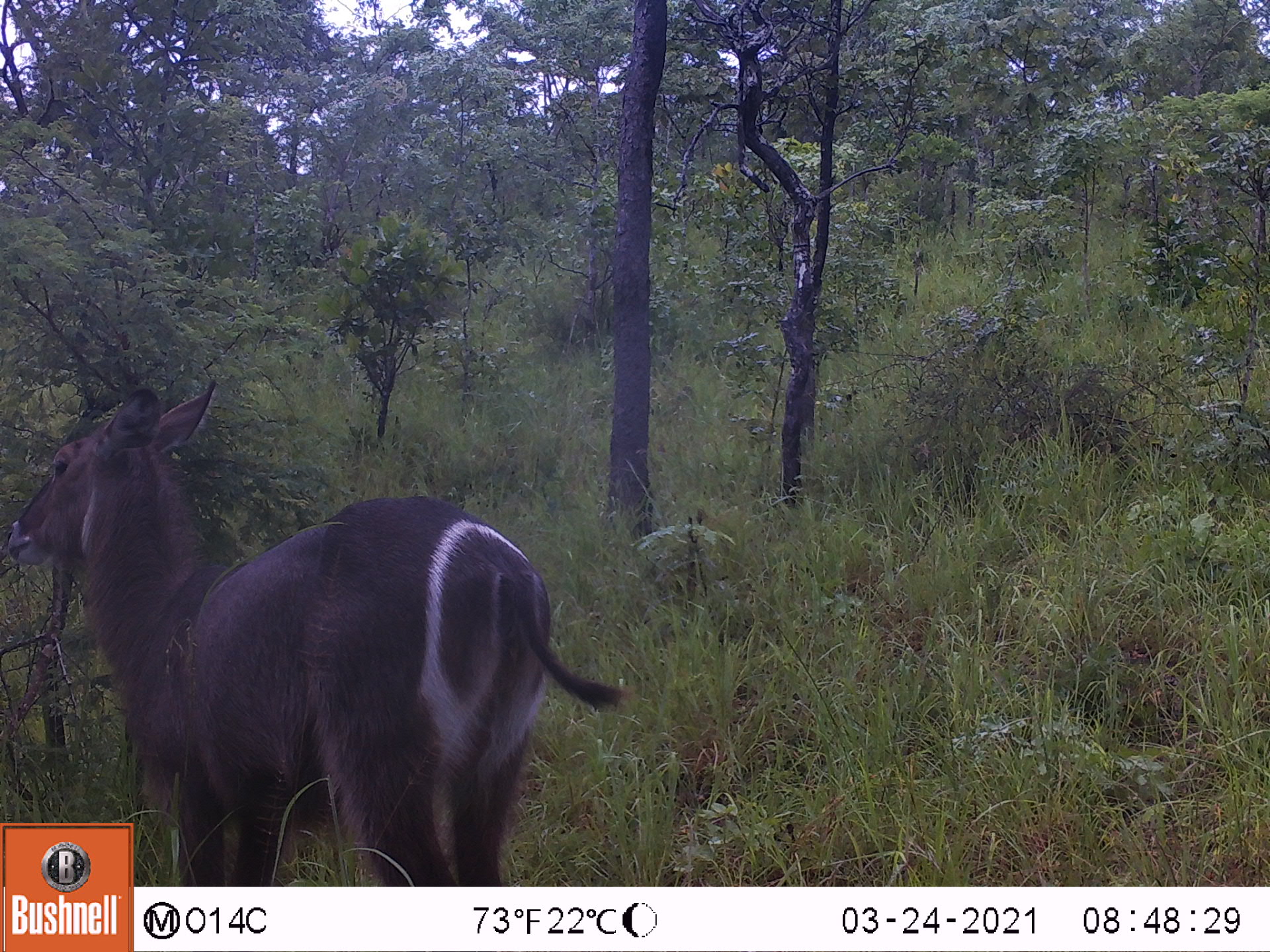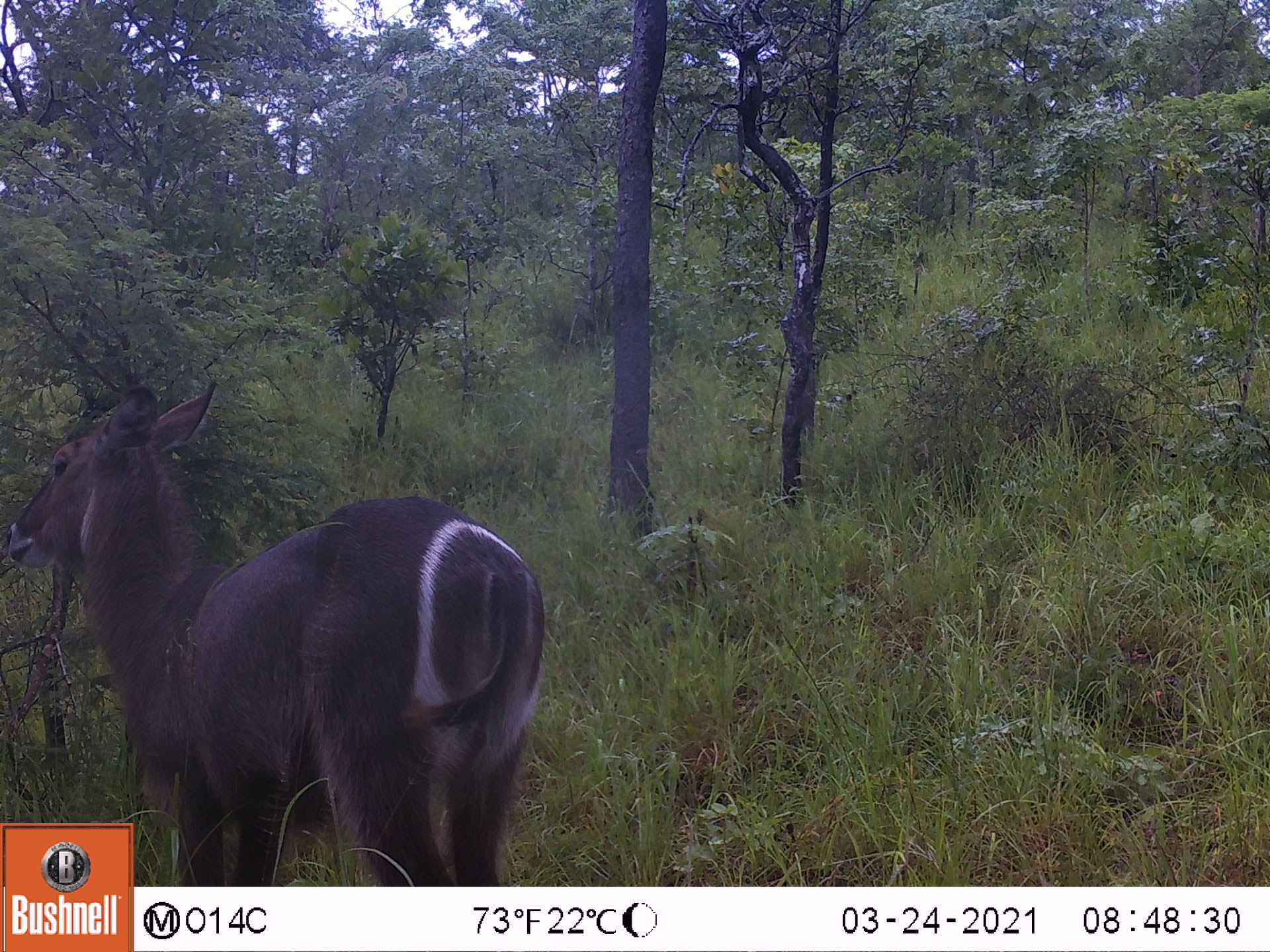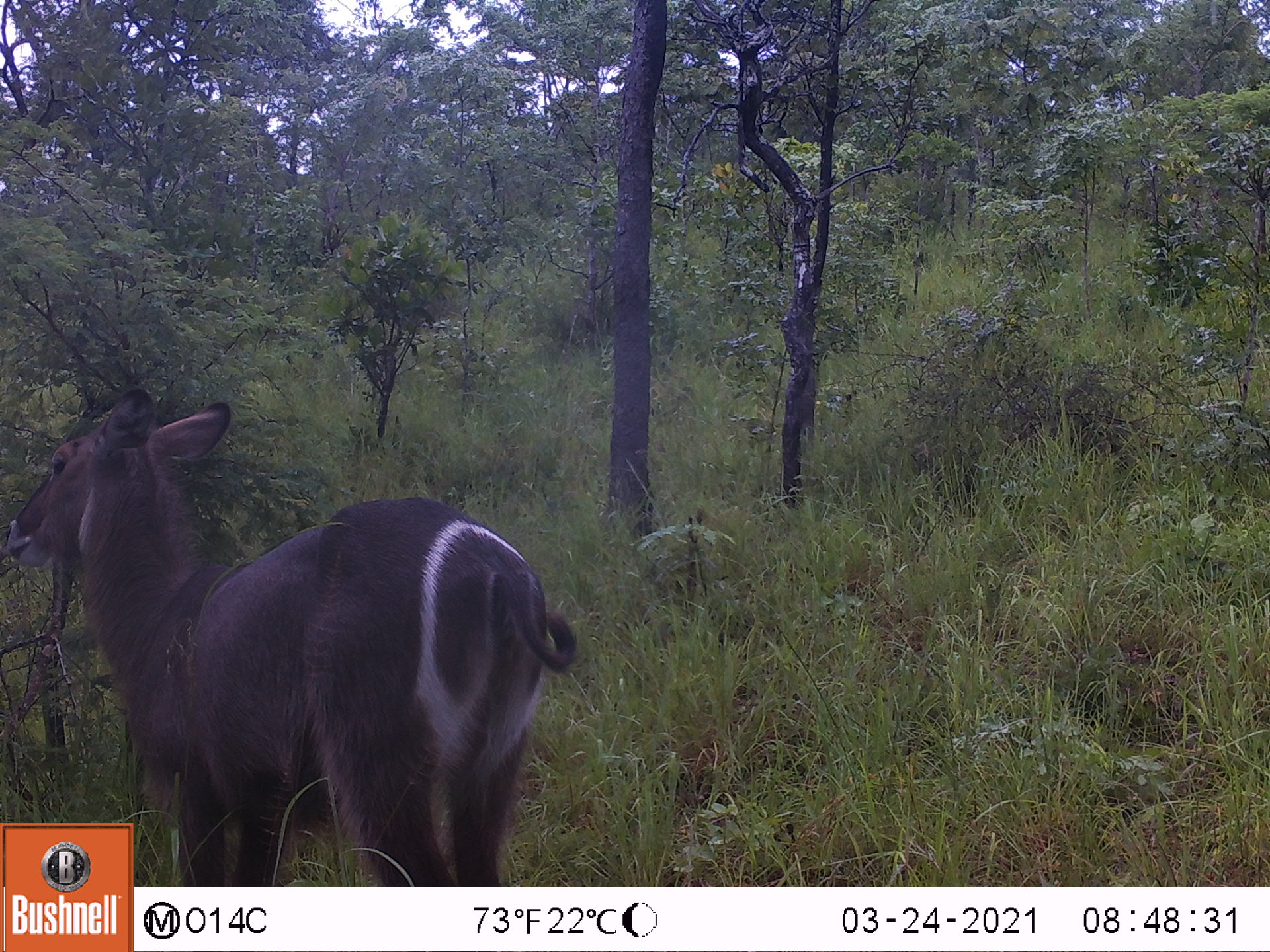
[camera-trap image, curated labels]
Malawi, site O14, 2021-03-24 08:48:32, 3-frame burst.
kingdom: Animalia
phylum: Chordata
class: Mammalia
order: Artiodactyla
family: Bovidae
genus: Kobus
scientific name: Kobus ellipsiprymnus ellipsiprymnus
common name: common waterbuck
Common waterbuck (Kobus ellipsiprymnus ellipsiprymnus), count 1.